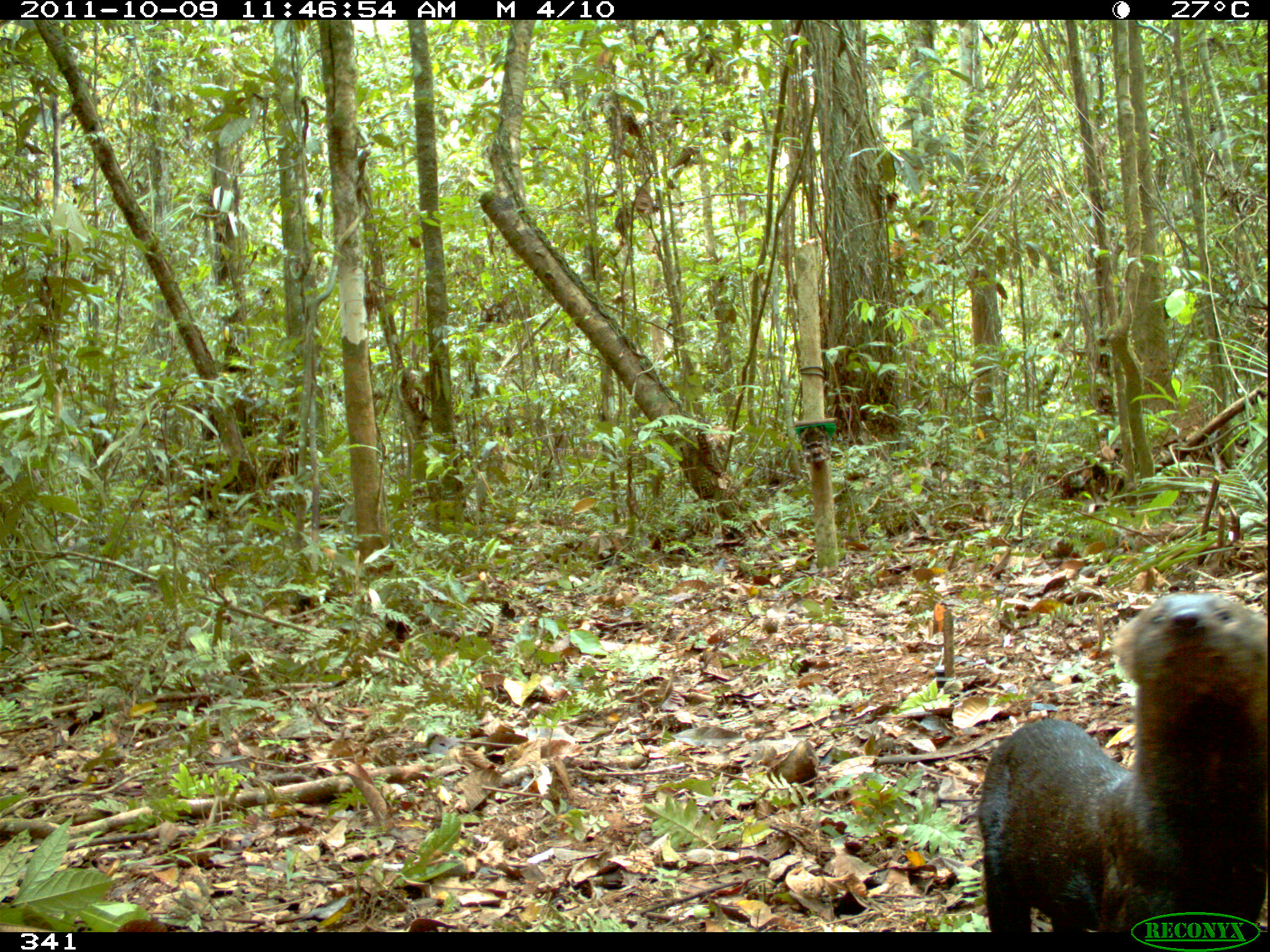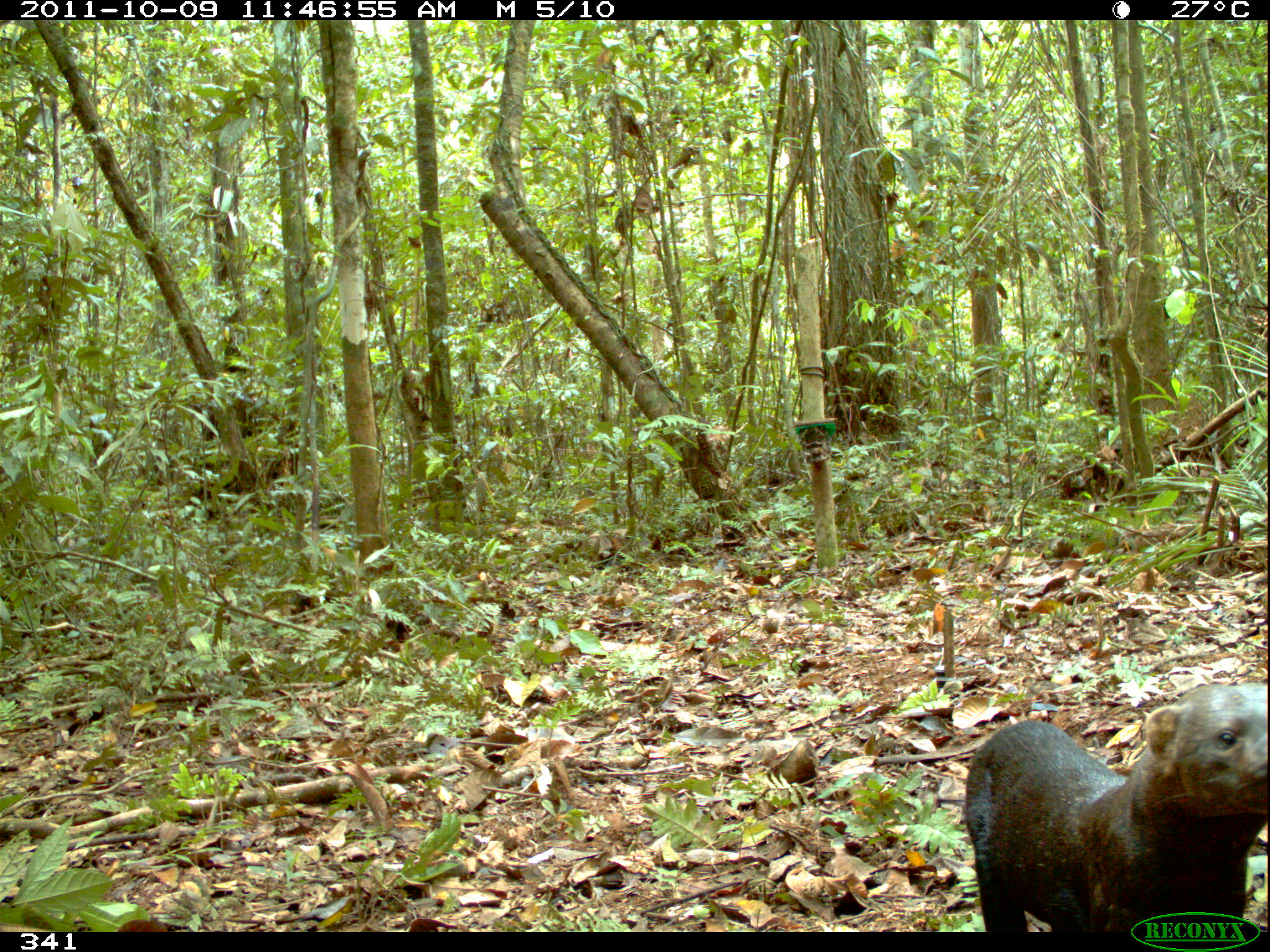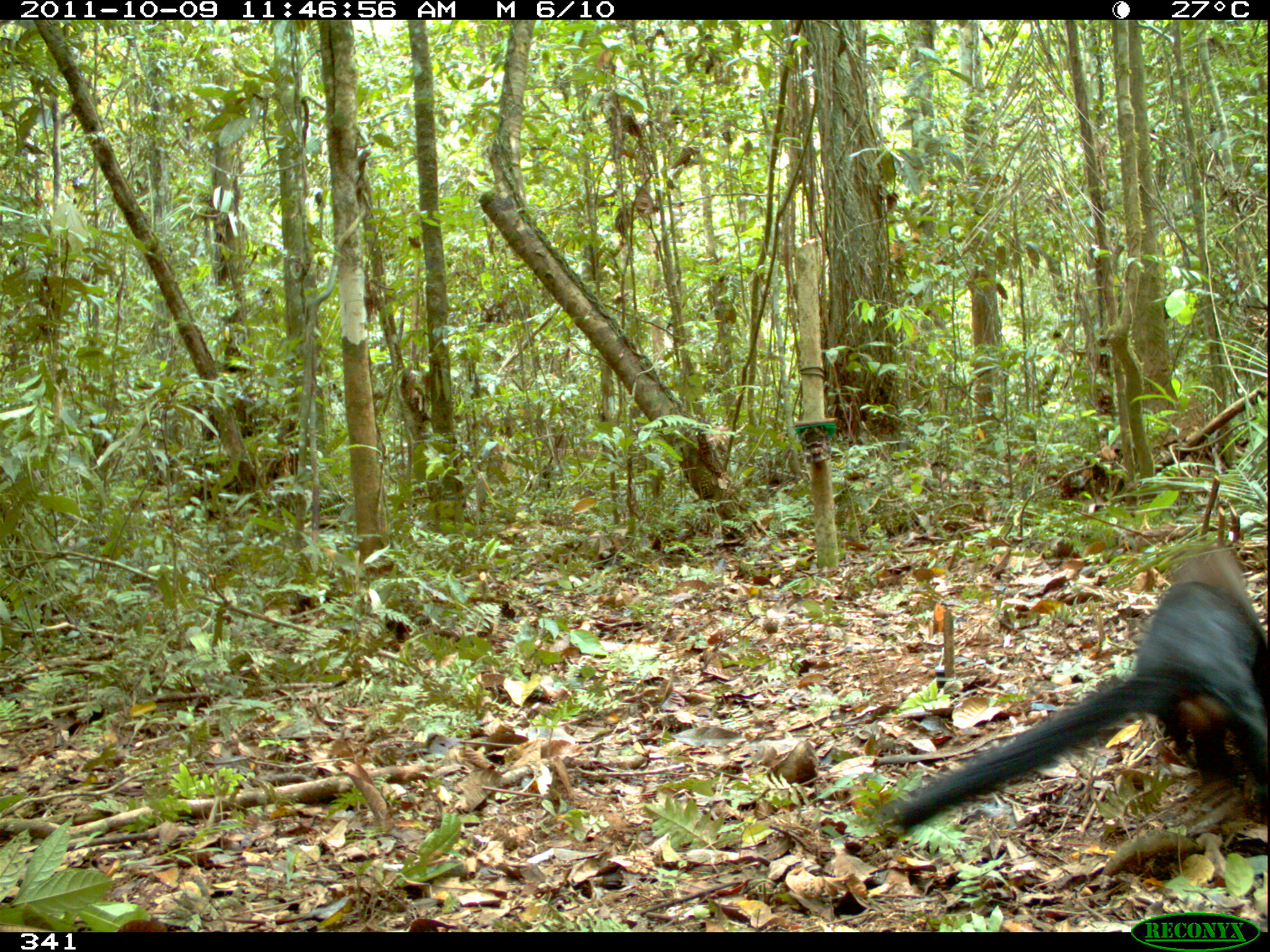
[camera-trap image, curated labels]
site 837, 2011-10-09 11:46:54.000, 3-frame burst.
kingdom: Animalia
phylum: Chordata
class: Mammalia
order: Carnivora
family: Mustelidae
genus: Eira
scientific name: Eira barbara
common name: tayra